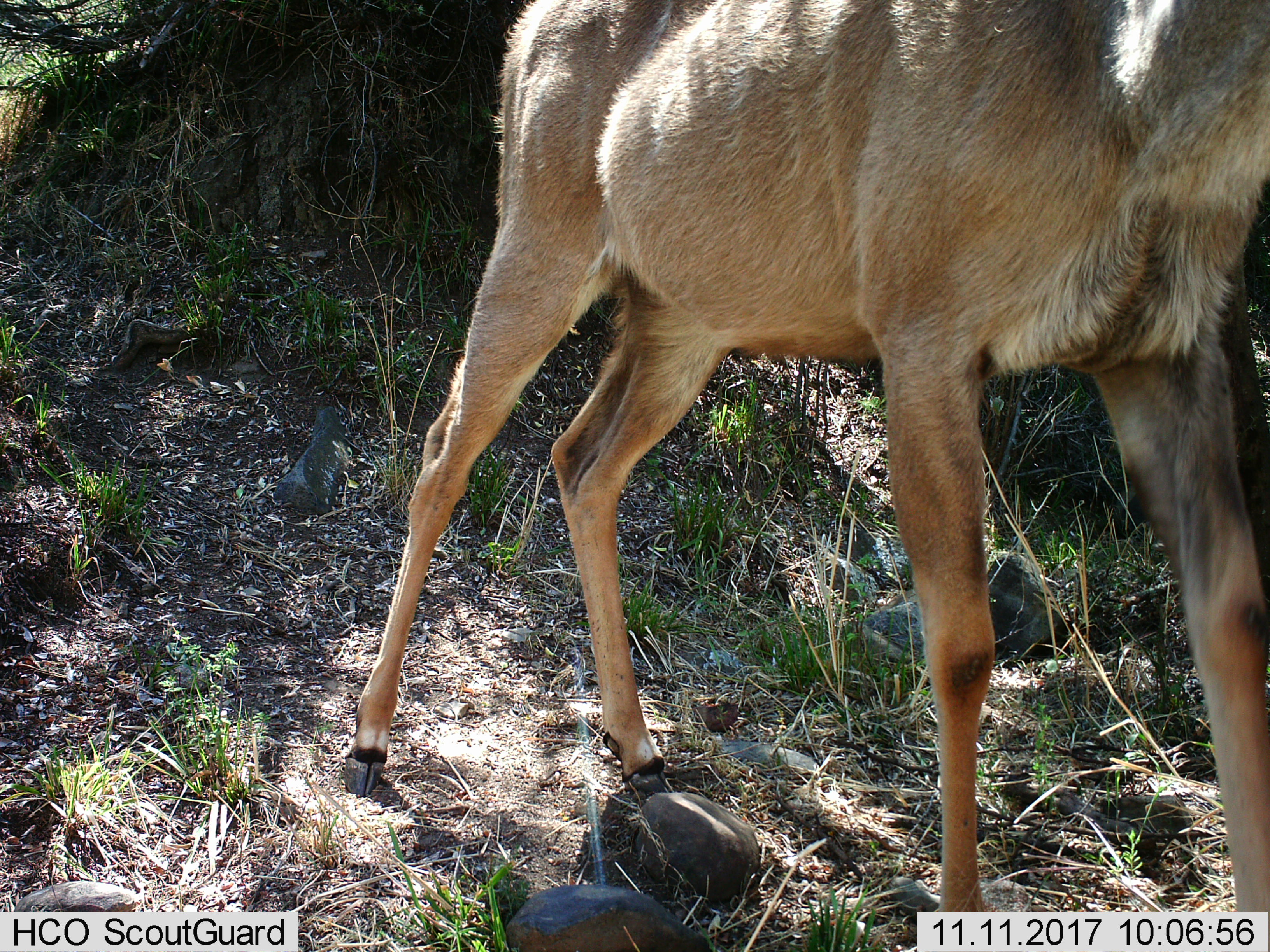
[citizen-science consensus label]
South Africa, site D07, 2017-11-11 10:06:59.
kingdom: Animalia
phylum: Chordata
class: Mammalia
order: Artiodactyla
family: Bovidae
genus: Tragelaphus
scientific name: Tragelaphus strepsiceros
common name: greater kudu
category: kudu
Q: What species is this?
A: Kudu (greater kudu) (Tragelaphus strepsiceros).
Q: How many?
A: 1.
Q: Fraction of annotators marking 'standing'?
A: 33%.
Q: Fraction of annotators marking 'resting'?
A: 0%.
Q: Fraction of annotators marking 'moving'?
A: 67%.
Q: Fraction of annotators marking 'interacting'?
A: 0%.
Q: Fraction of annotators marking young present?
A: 0%.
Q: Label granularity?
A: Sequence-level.